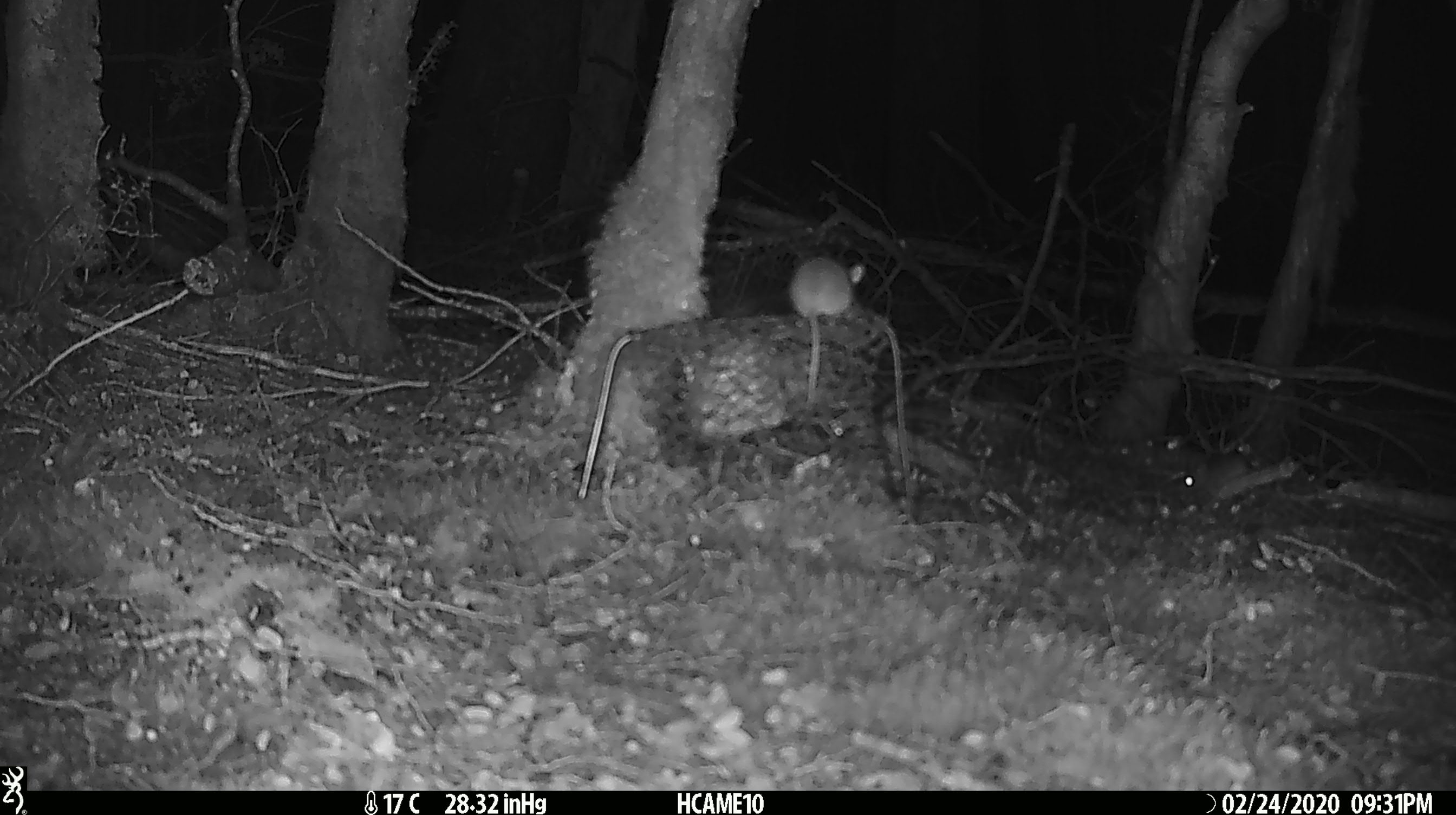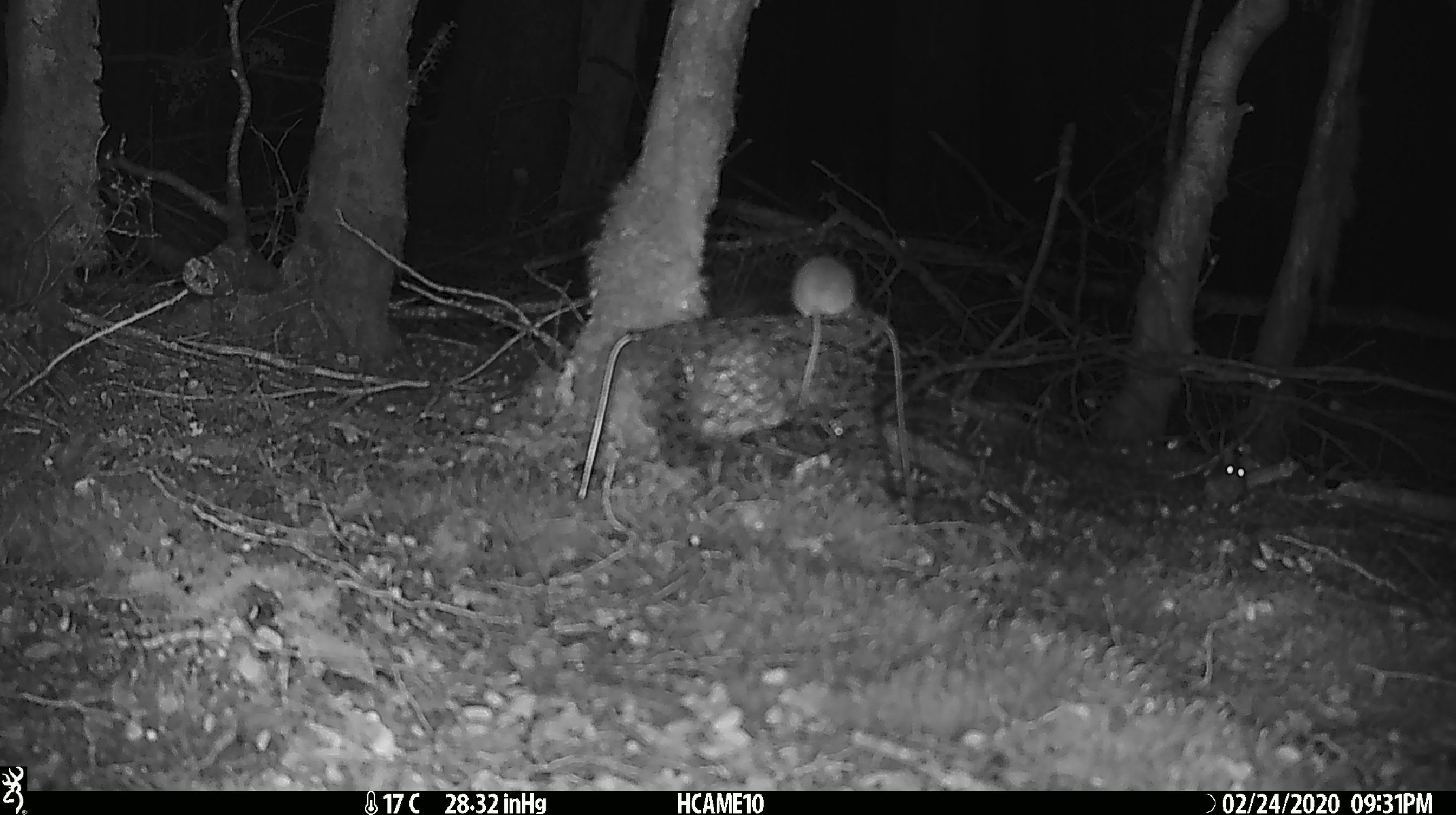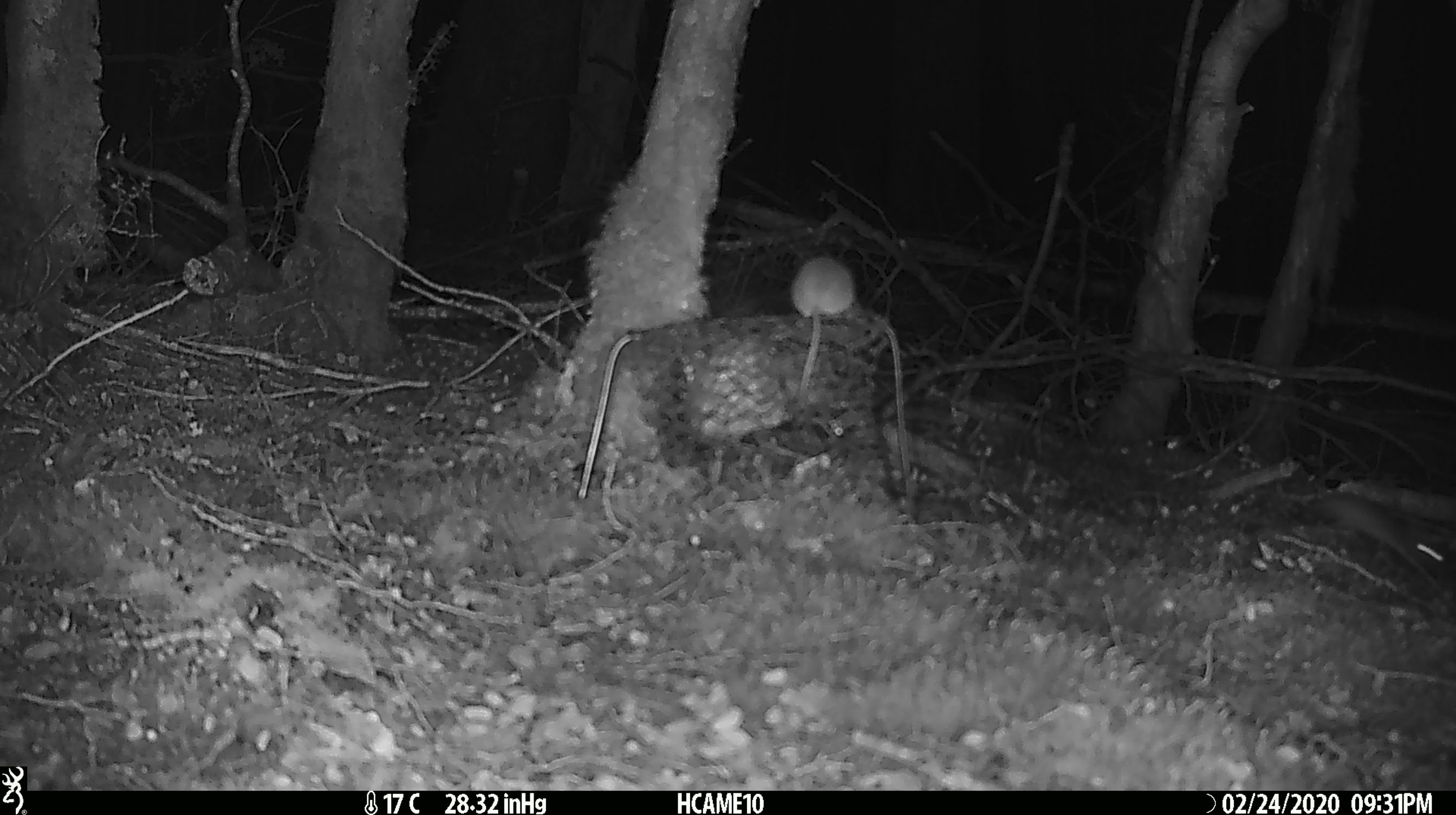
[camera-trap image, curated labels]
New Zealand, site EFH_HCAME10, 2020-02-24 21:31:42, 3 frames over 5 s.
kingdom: Animalia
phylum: Chordata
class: Mammalia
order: Rodentia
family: Muridae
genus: Mus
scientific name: Mus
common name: mouse